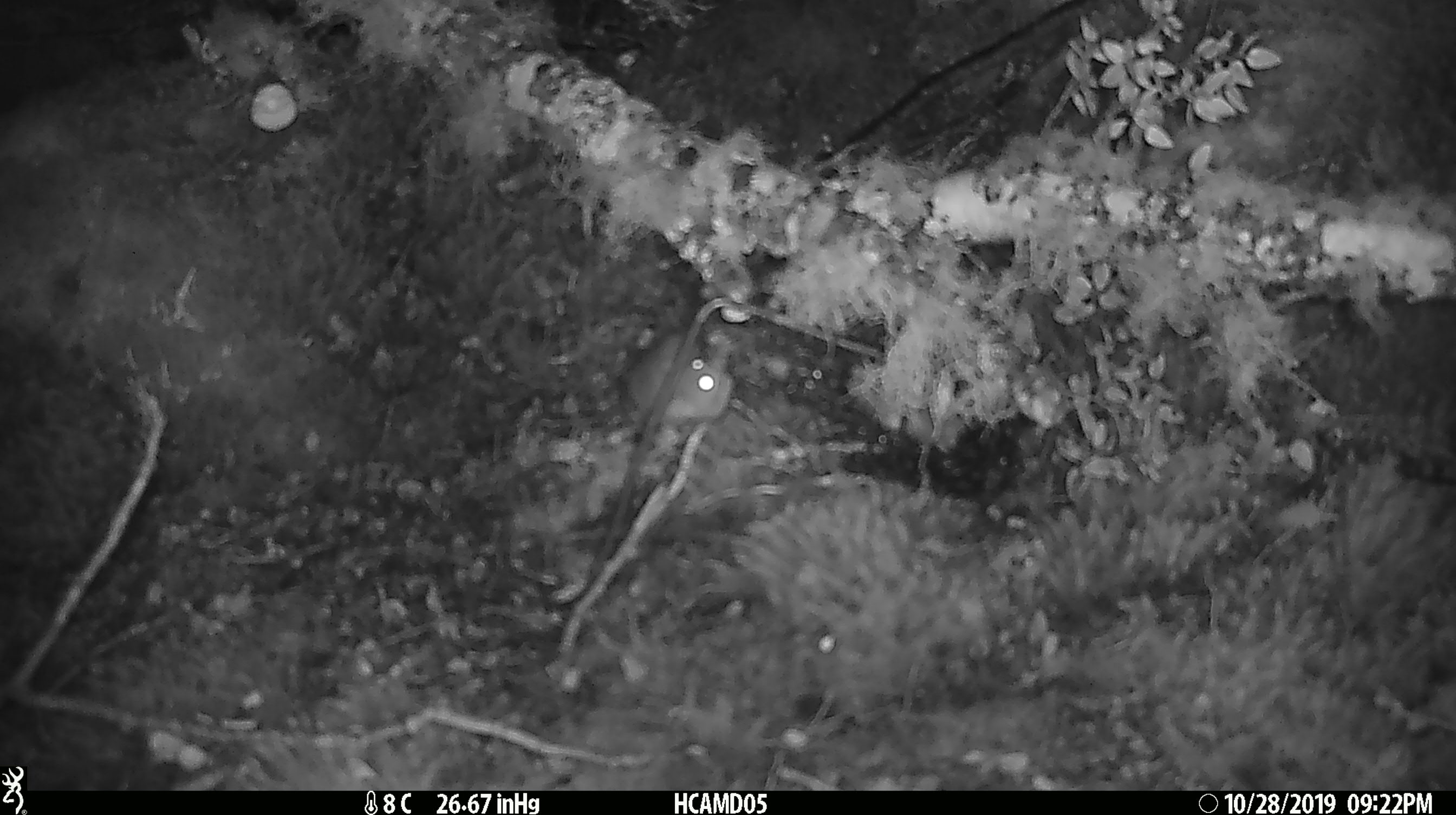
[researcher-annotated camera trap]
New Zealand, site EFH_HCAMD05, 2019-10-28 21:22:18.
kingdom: Animalia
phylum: Chordata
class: Mammalia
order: Rodentia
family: Muridae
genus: Mus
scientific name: Mus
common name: mouse